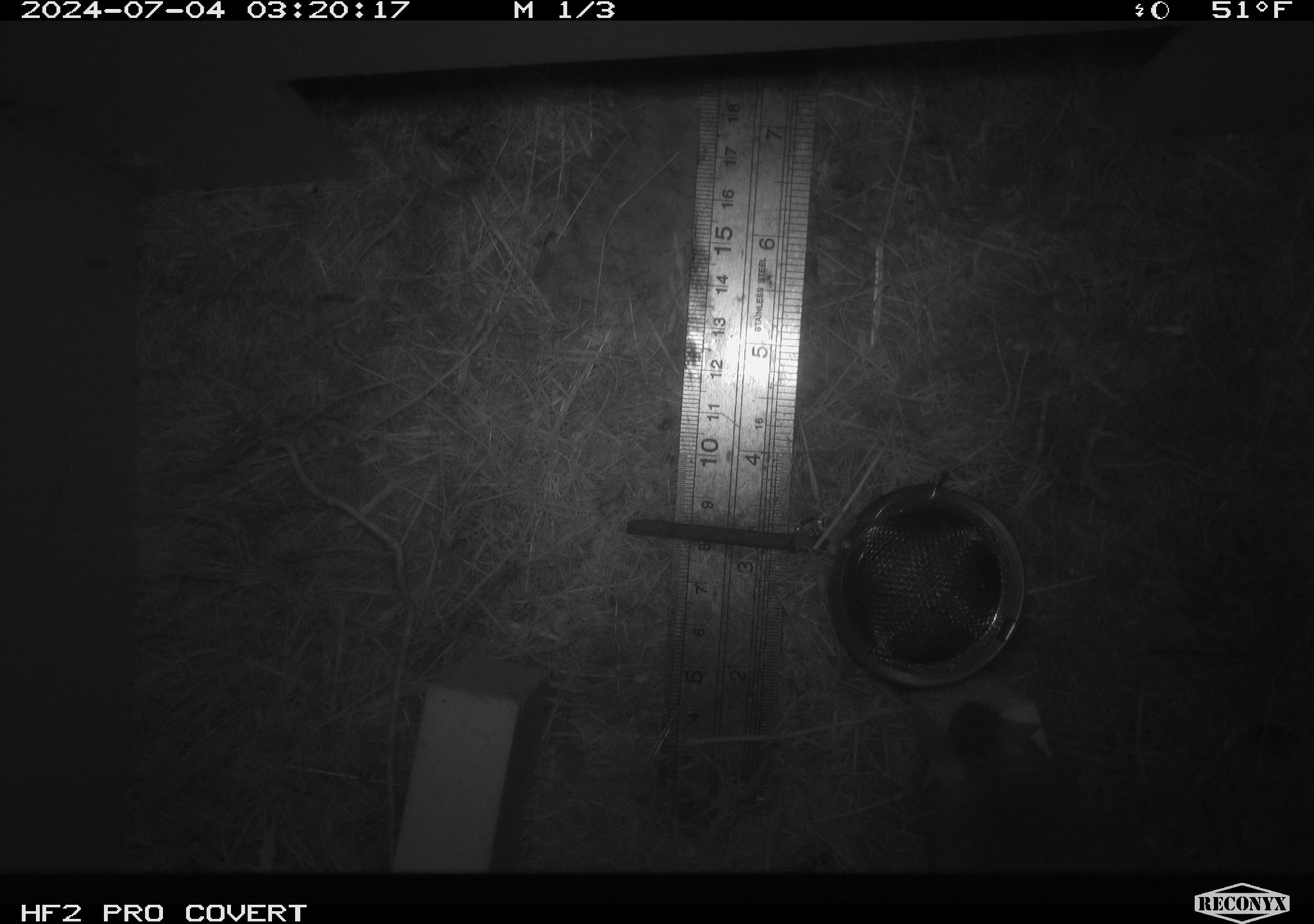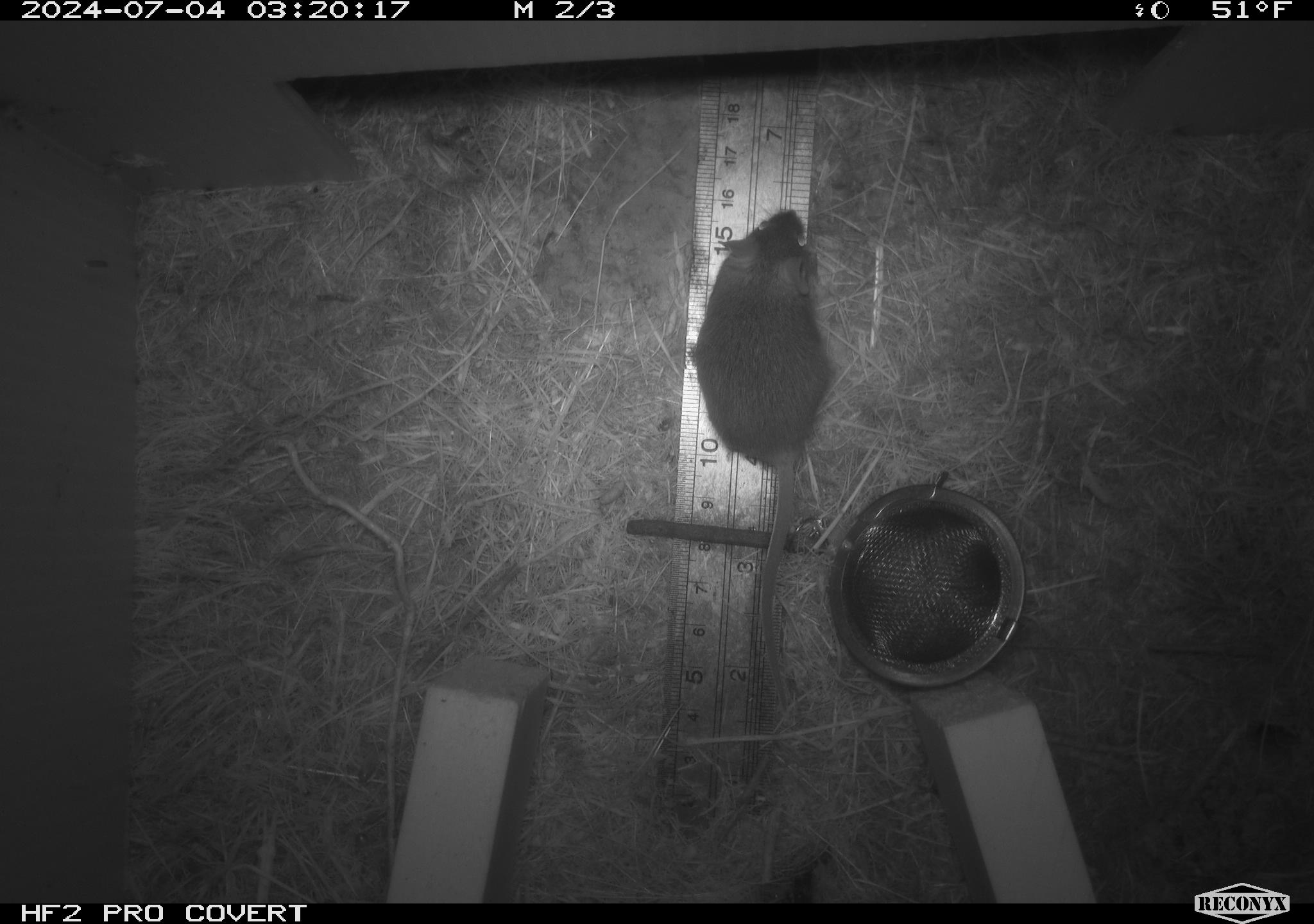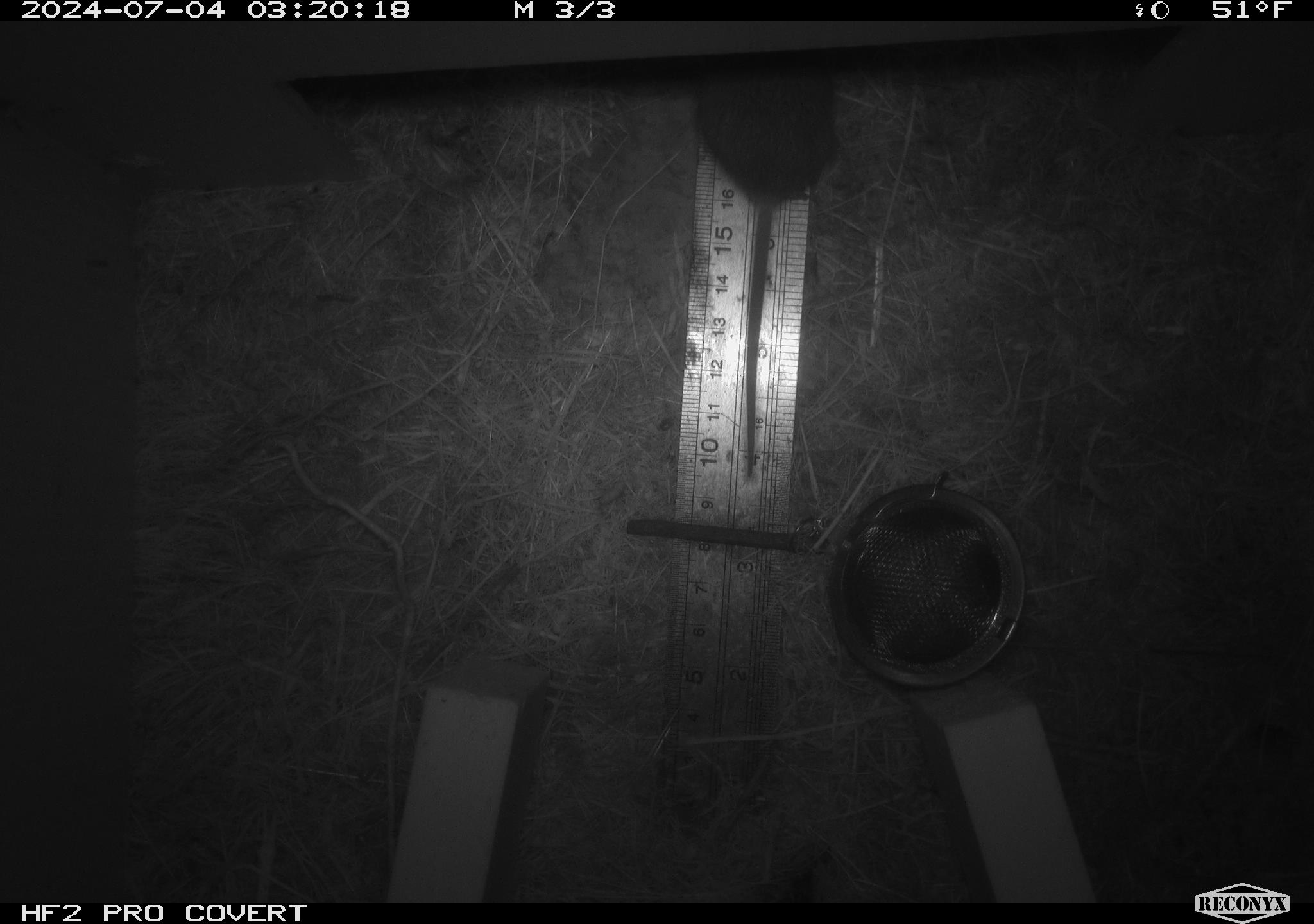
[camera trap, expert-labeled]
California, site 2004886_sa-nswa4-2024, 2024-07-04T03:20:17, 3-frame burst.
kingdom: Animalia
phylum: Chordata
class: Mammalia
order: Rodentia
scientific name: Rodentia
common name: mouse species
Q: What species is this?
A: Mouse species (Rodentia).